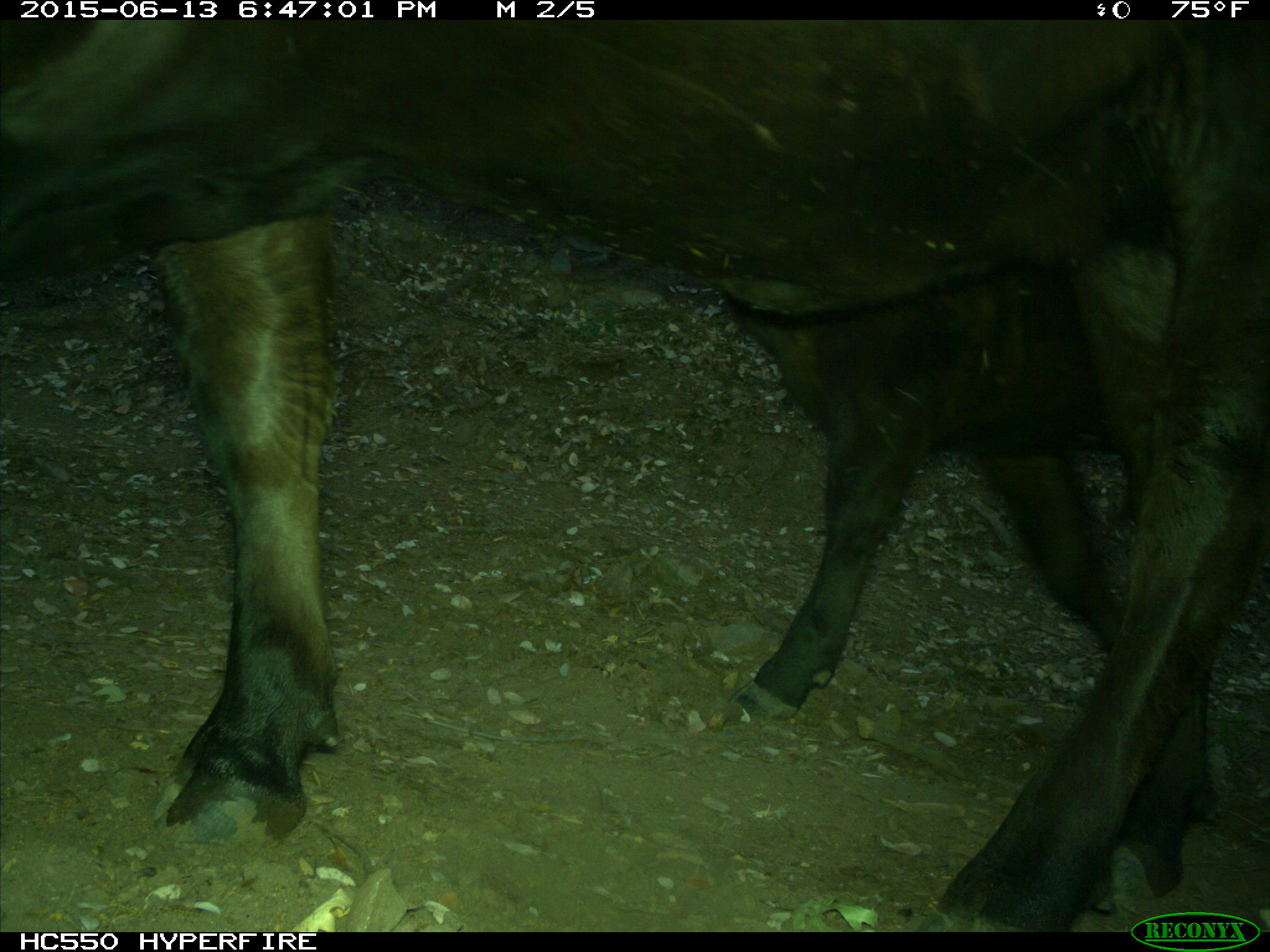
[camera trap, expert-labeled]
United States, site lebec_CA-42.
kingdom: Animalia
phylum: Chordata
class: Mammalia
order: Artiodactyla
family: Bovidae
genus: Bos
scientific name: Bos taurus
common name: domestic cow